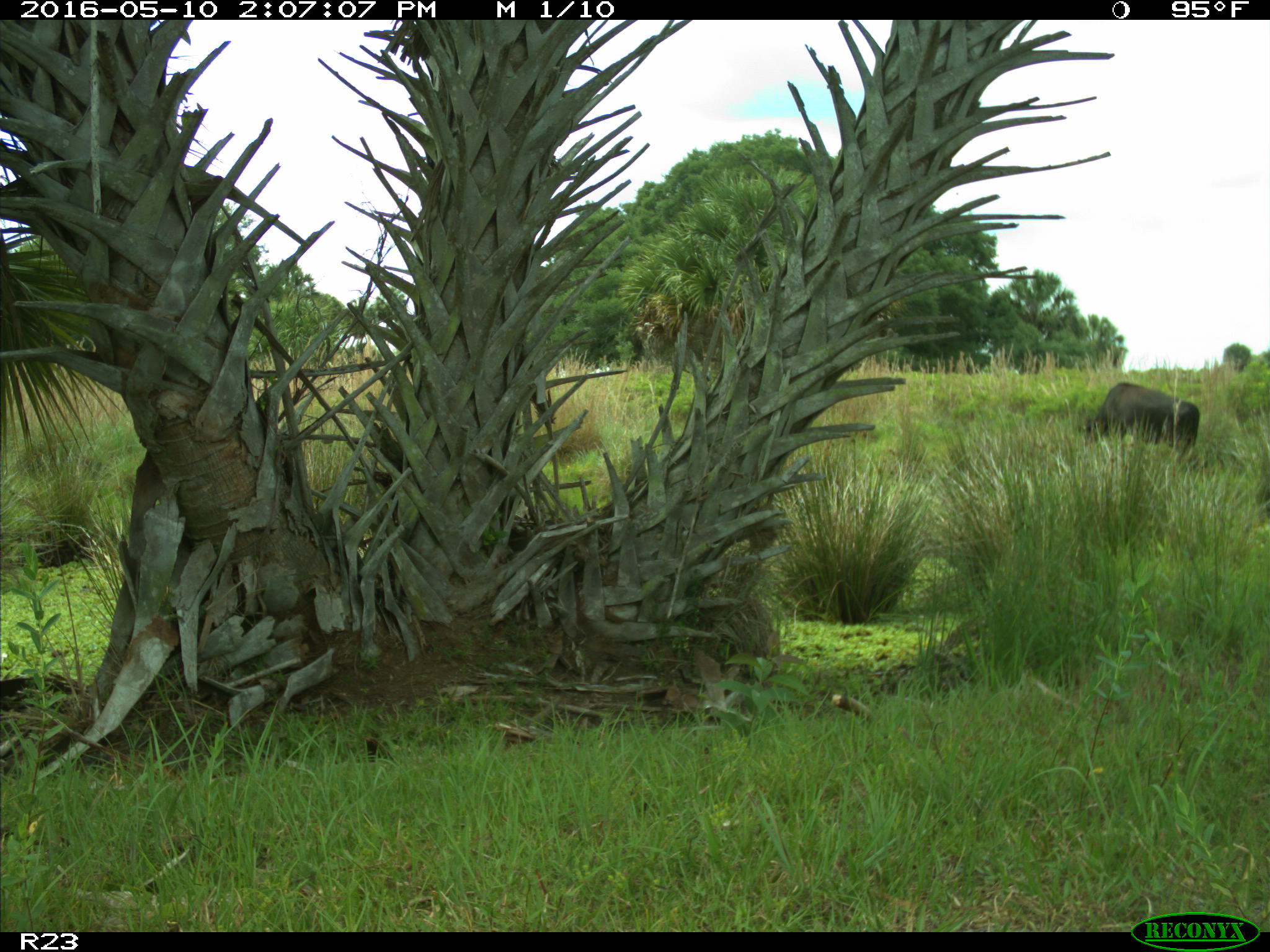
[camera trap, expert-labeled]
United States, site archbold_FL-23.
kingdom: Animalia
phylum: Chordata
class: Mammalia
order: Artiodactyla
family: Suidae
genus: Sus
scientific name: Sus scrofa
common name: wild boar